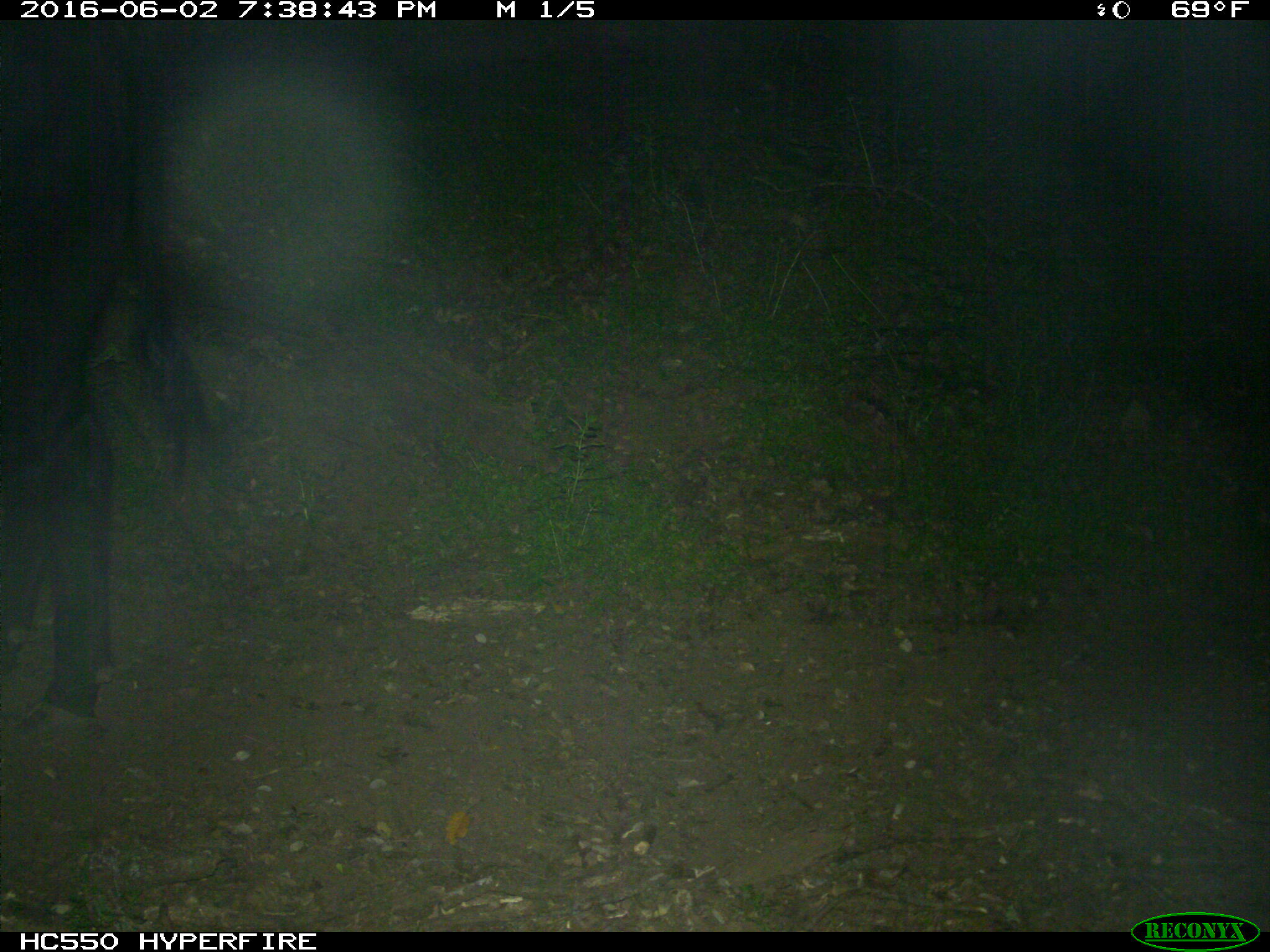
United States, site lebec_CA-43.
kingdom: Animalia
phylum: Chordata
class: Mammalia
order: Artiodactyla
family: Bovidae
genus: Bos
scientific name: Bos taurus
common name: domestic cow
Bos taurus (domestic cow).